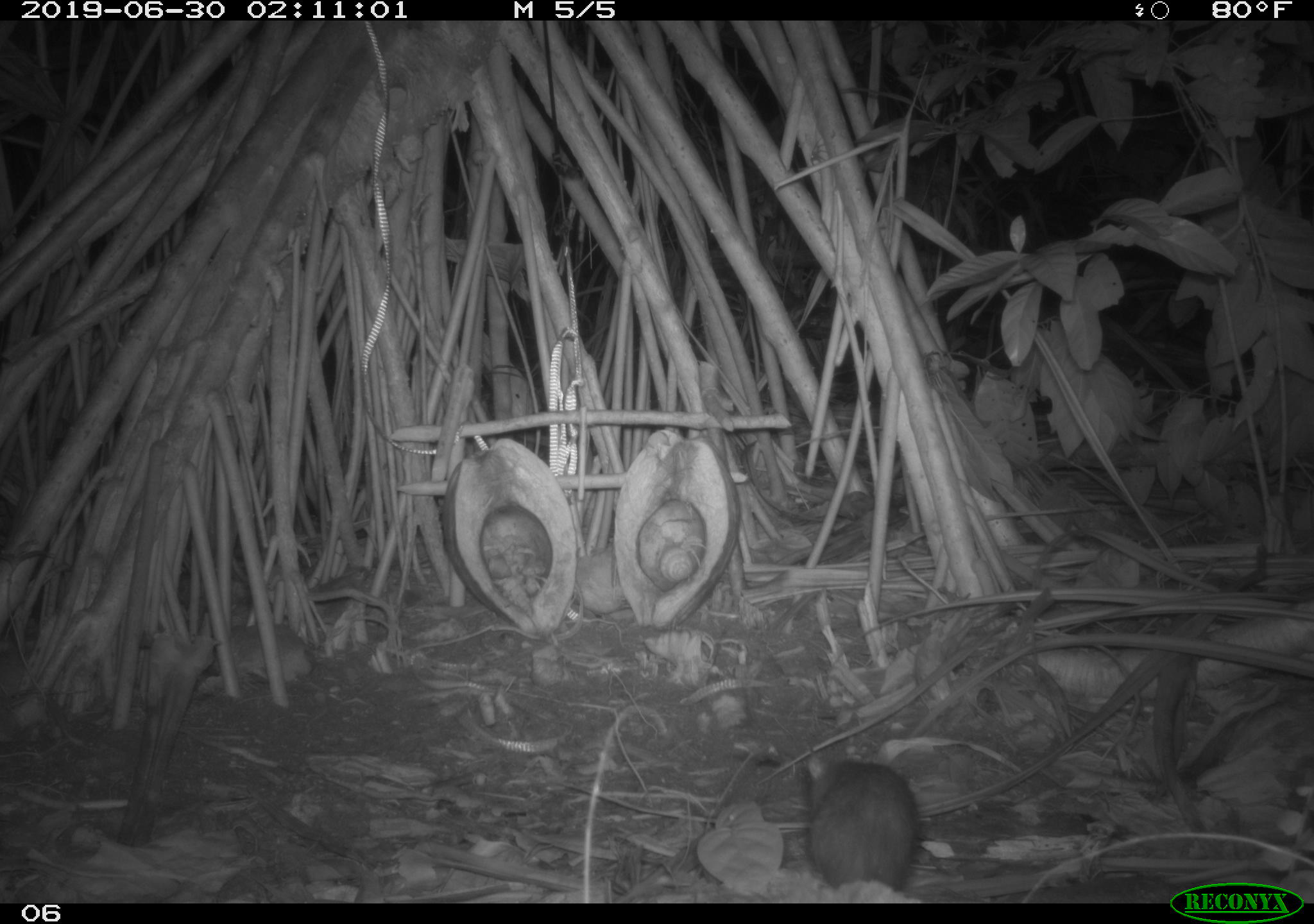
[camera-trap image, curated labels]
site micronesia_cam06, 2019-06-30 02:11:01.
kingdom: Animalia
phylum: Chordata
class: Mammalia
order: Rodentia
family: Muridae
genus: Rattus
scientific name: Rattus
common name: rat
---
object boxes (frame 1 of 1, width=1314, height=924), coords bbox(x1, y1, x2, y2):
rat: bbox(799, 743, 925, 898)